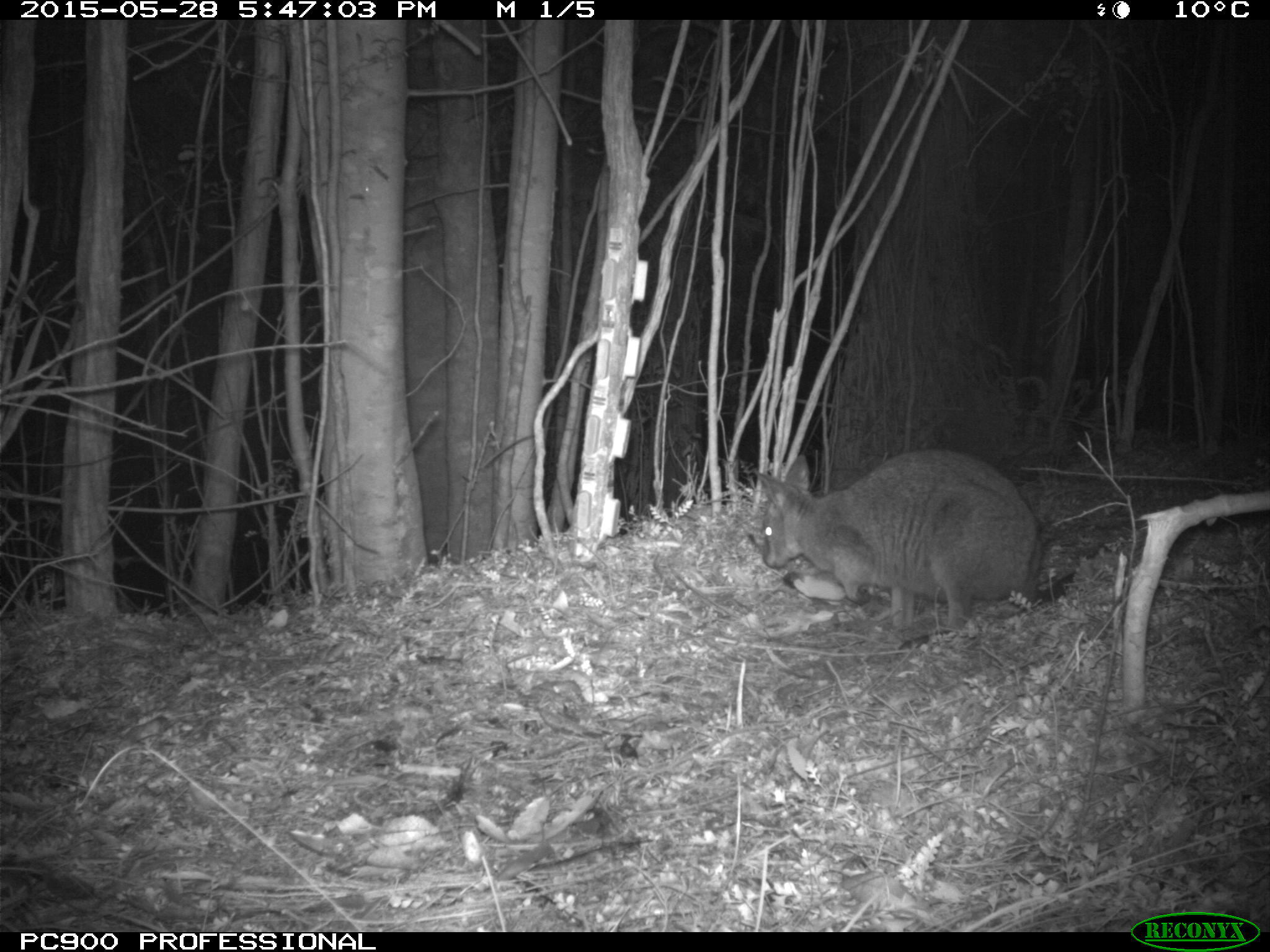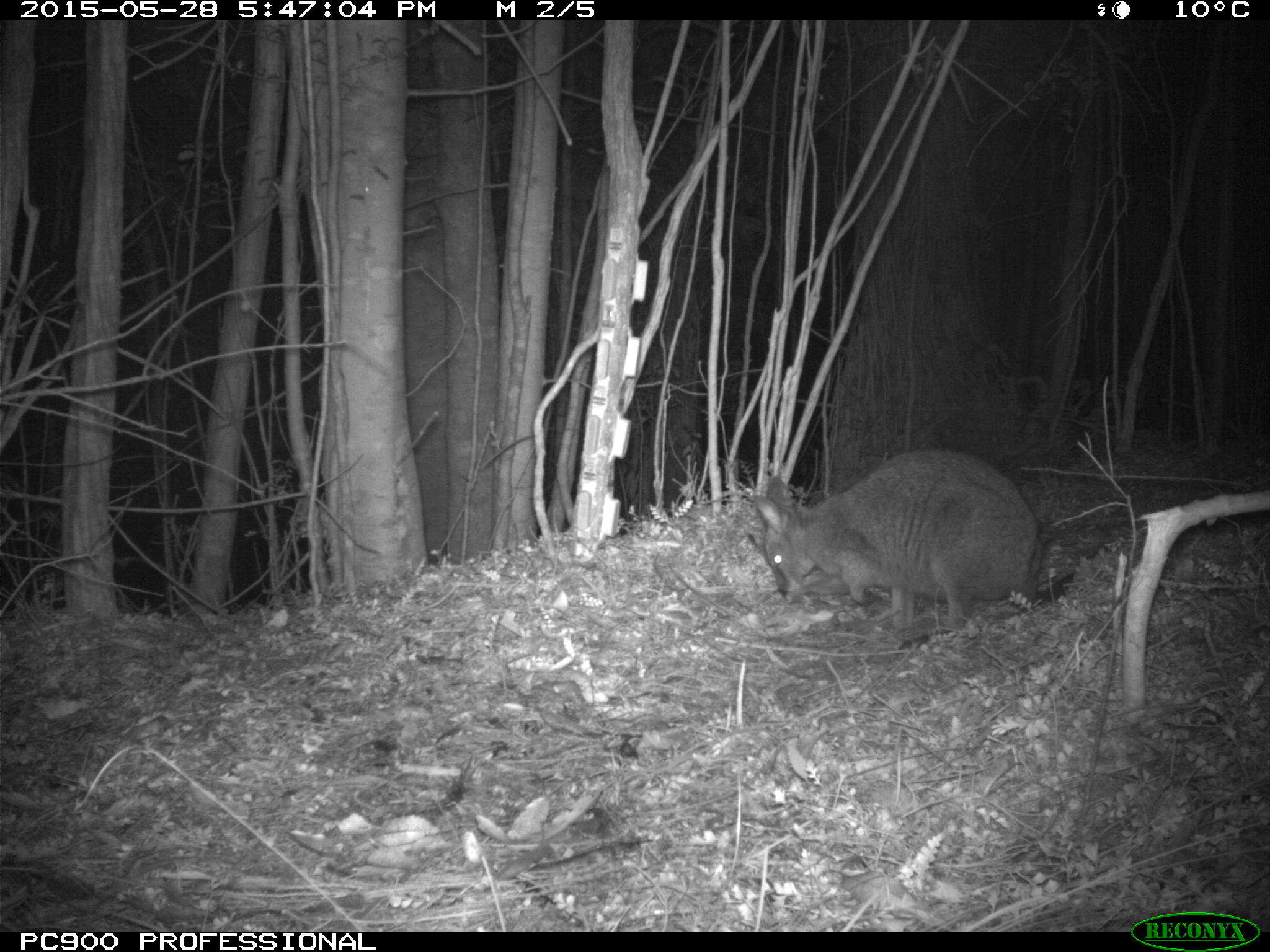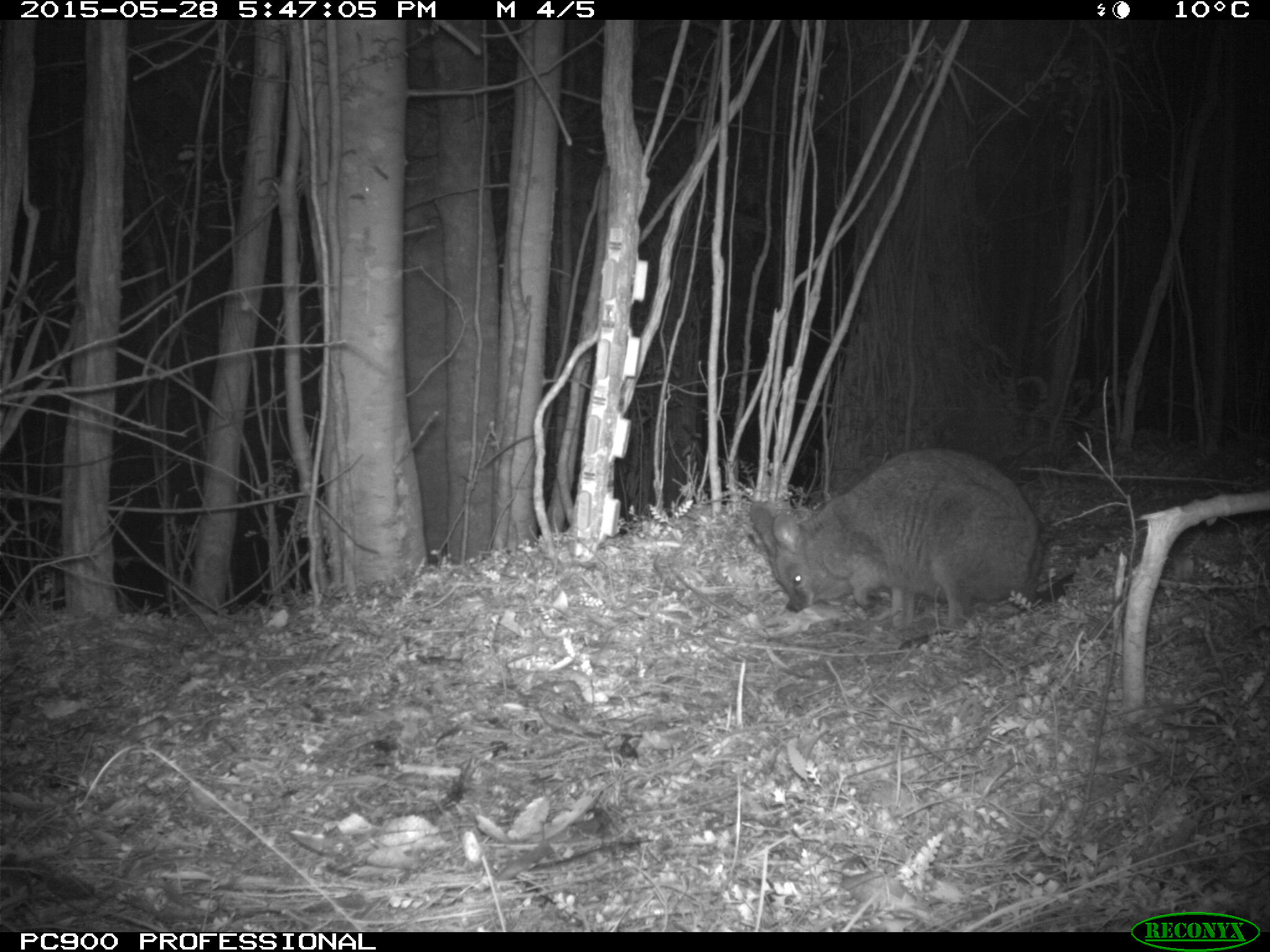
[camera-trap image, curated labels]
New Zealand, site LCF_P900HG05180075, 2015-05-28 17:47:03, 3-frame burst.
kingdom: Animalia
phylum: Chordata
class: Mammalia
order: Diprotodontia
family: Macropodidae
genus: Notamacropus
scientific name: Notamacropus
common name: wallaby